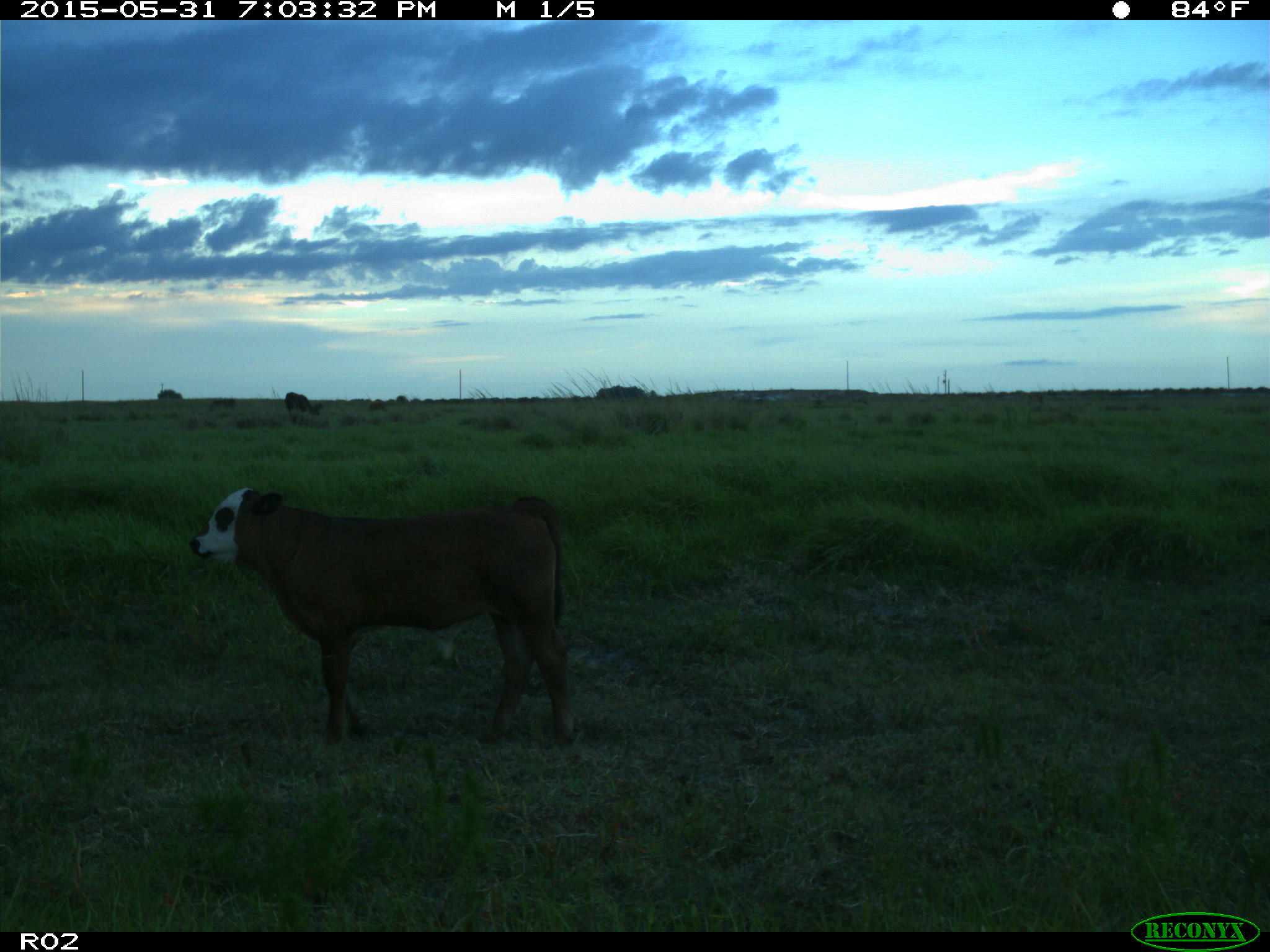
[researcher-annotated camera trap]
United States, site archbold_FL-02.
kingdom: Animalia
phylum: Chordata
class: Mammalia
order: Artiodactyla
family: Bovidae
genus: Bos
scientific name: Bos taurus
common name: domestic cow